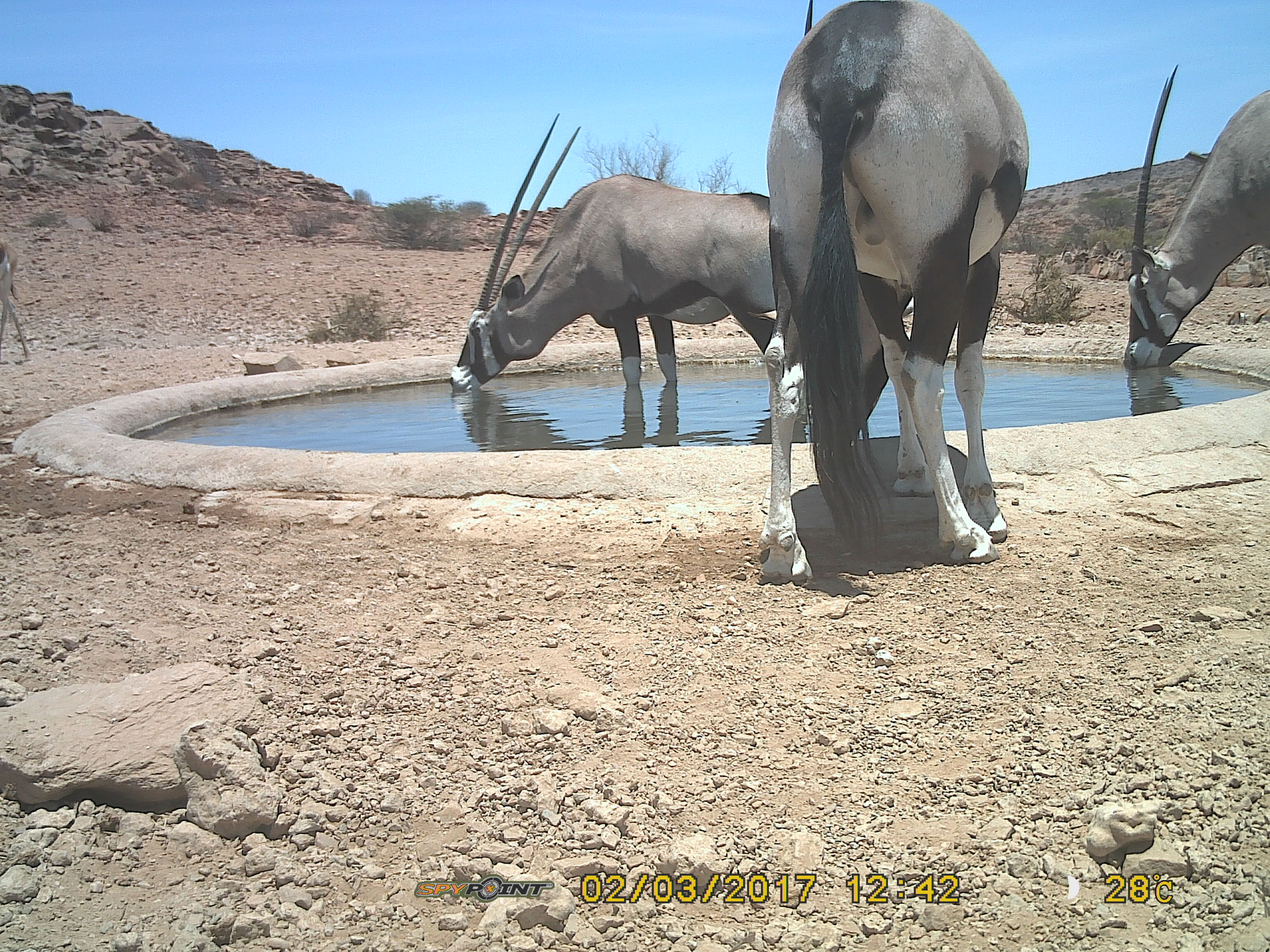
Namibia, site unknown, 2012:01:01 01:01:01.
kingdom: Animalia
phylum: Chordata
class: Mammalia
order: Artiodactyla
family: Bovidae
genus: Oryx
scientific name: Oryx gazella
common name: gemsbok